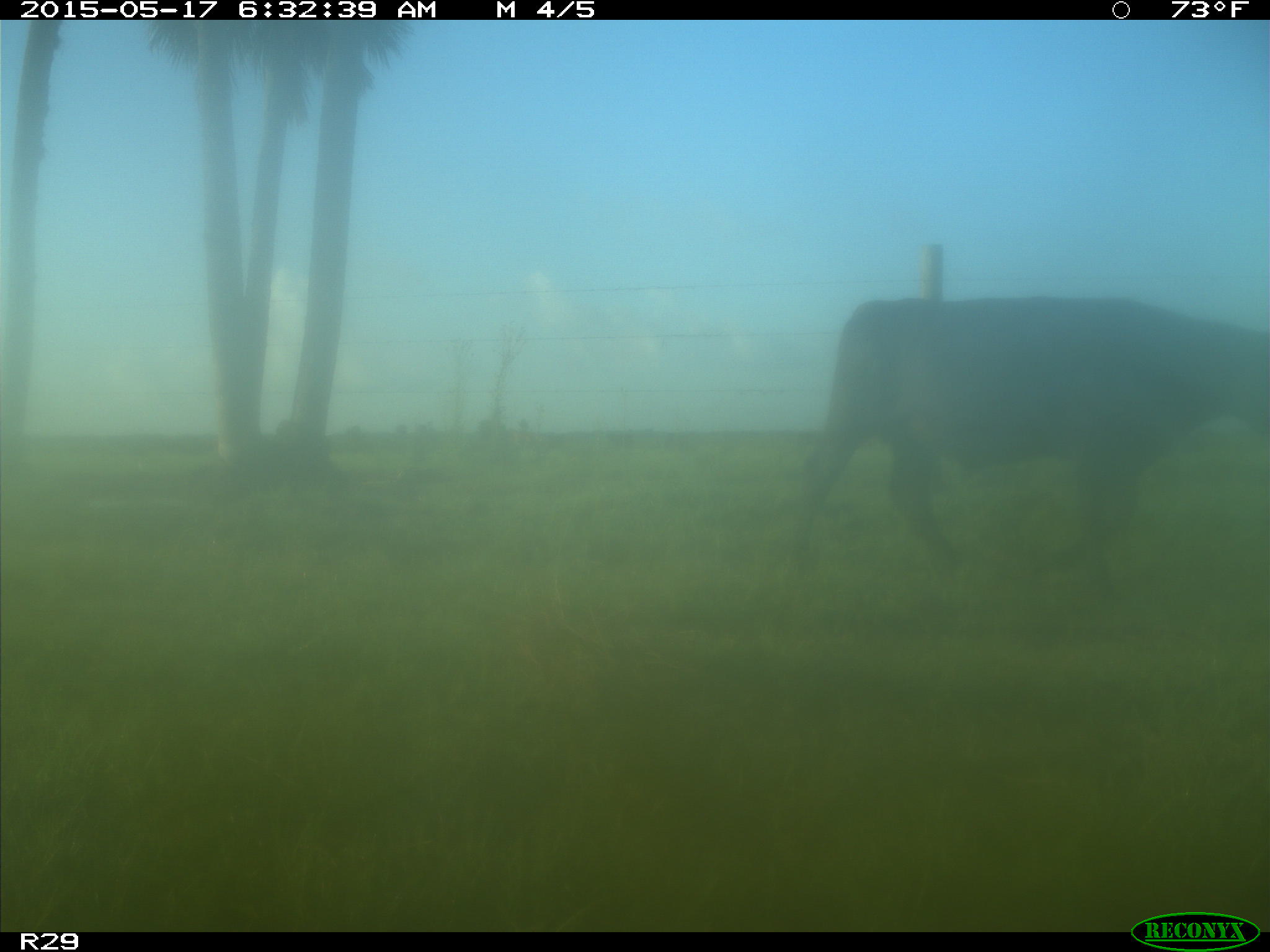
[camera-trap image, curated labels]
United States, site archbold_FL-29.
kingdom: Animalia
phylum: Chordata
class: Mammalia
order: Artiodactyla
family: Bovidae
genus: Bos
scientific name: Bos taurus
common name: domestic cow